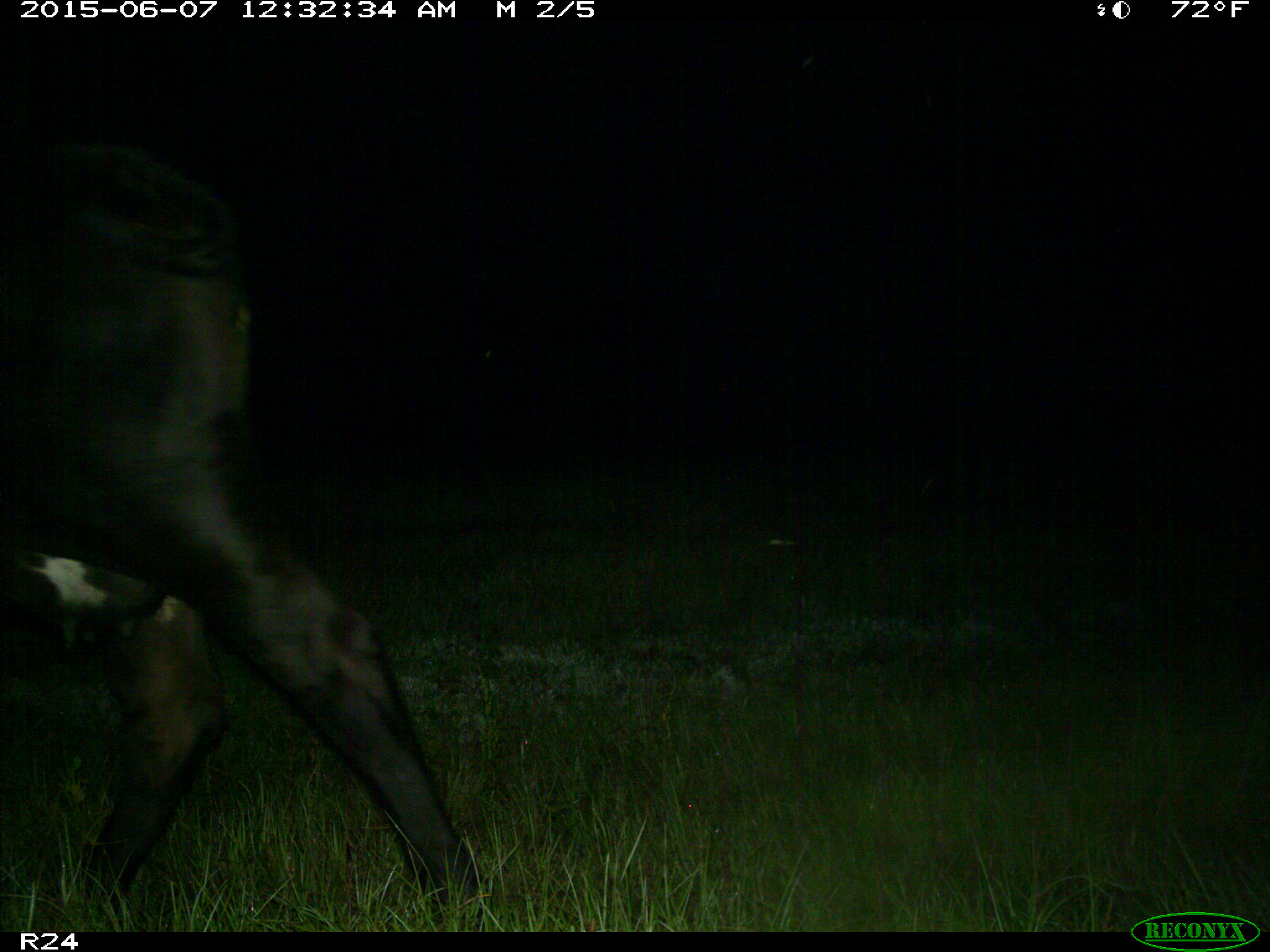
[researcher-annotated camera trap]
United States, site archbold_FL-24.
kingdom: Animalia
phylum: Chordata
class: Mammalia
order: Artiodactyla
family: Bovidae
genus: Bos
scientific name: Bos taurus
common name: domestic cow